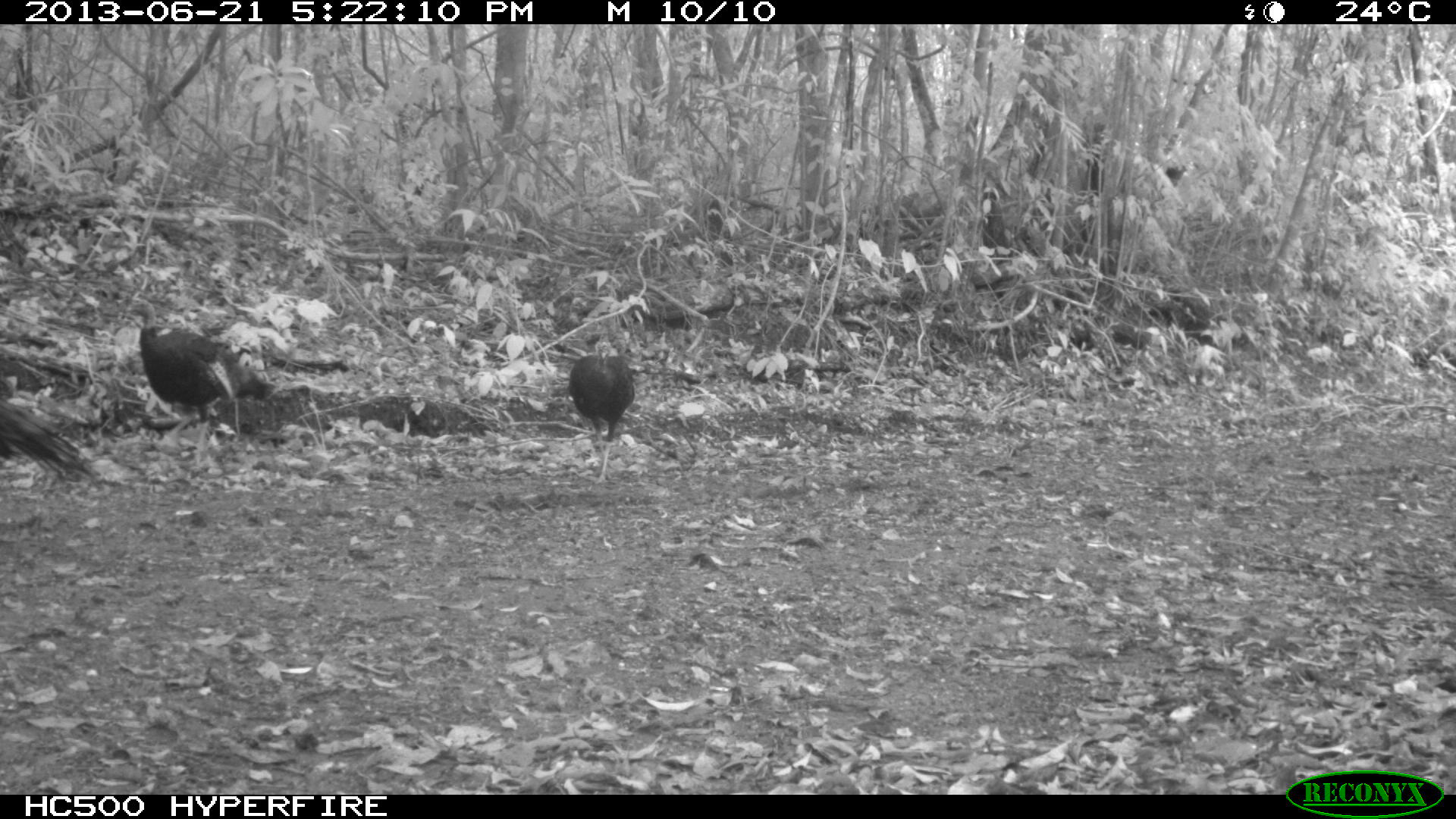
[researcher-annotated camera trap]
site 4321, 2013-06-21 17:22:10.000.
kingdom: Animalia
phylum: Chordata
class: Aves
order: Galliformes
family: Phasianidae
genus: Meleagris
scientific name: Meleagris ocellata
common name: ocellated turkey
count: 3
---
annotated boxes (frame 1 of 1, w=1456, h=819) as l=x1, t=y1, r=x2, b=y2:
meleagris ocellata: l=127, t=300, r=278, b=468; l=568, t=336, r=634, b=485; l=0, t=395, r=95, b=486